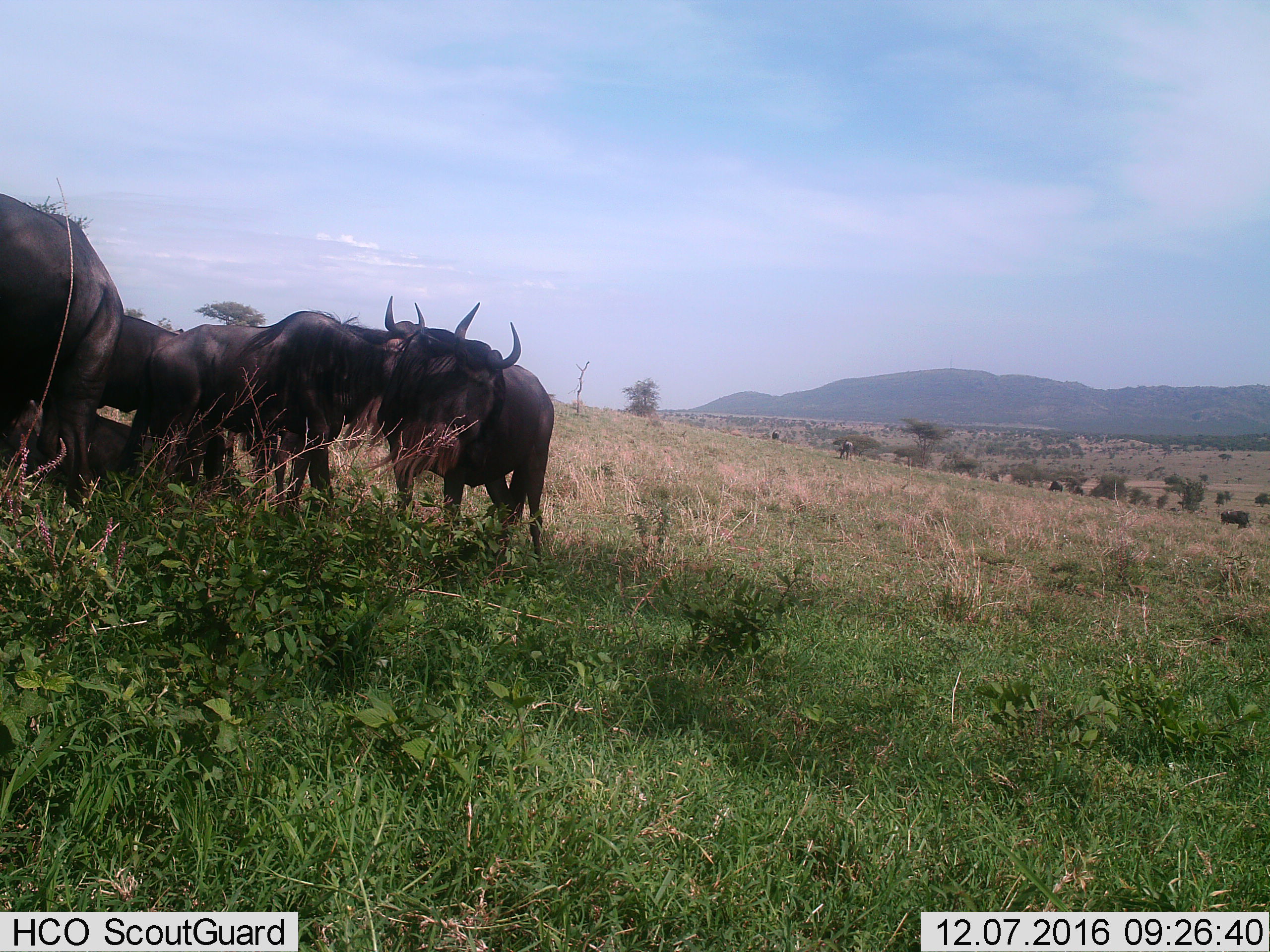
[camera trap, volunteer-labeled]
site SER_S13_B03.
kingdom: Animalia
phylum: Chordata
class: Mammalia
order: Artiodactyla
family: Bovidae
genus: Connochaetes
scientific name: Connochaetes taurinus taurinus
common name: blue wildebeest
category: wildebeestblue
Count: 10.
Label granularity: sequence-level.